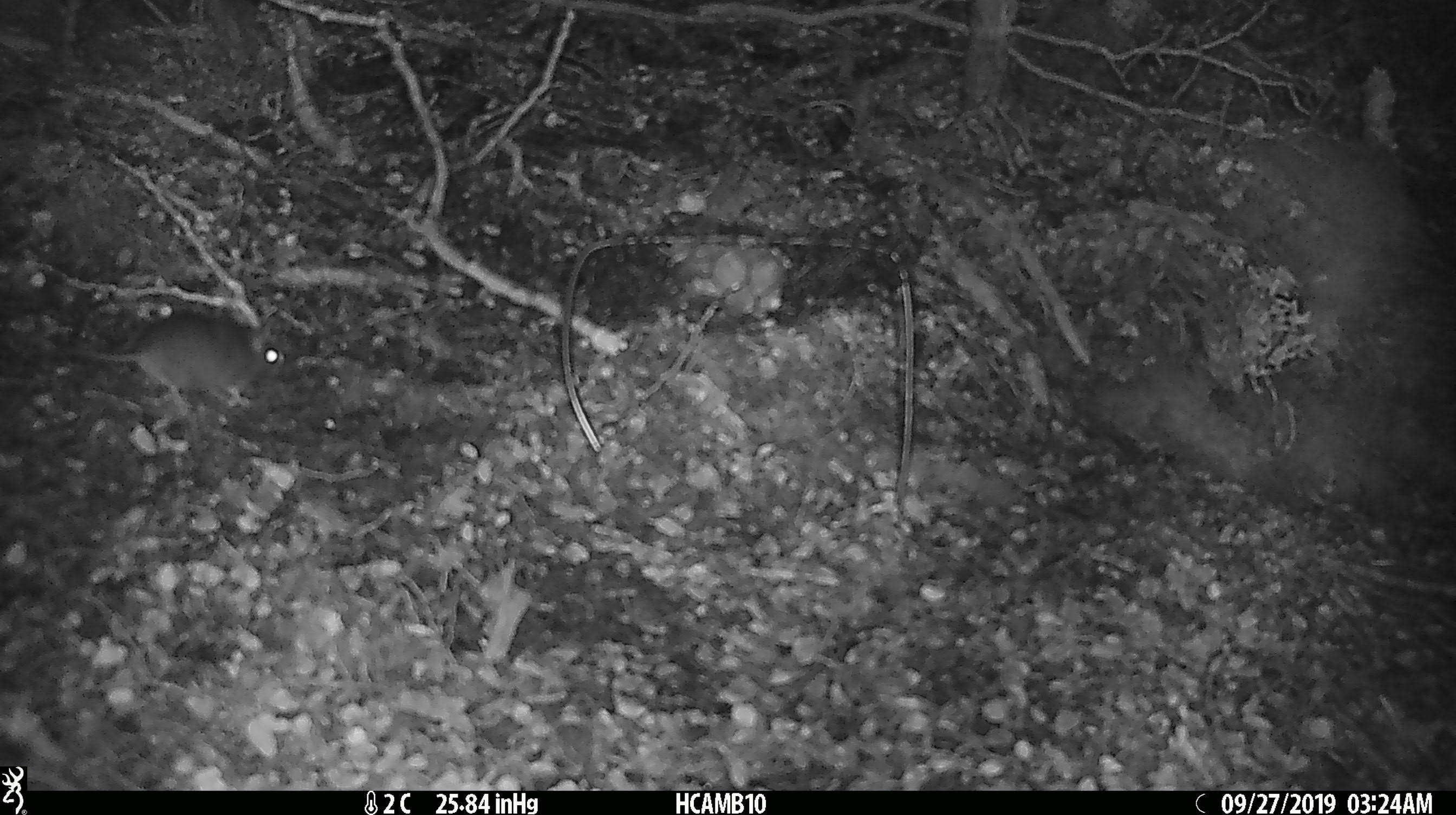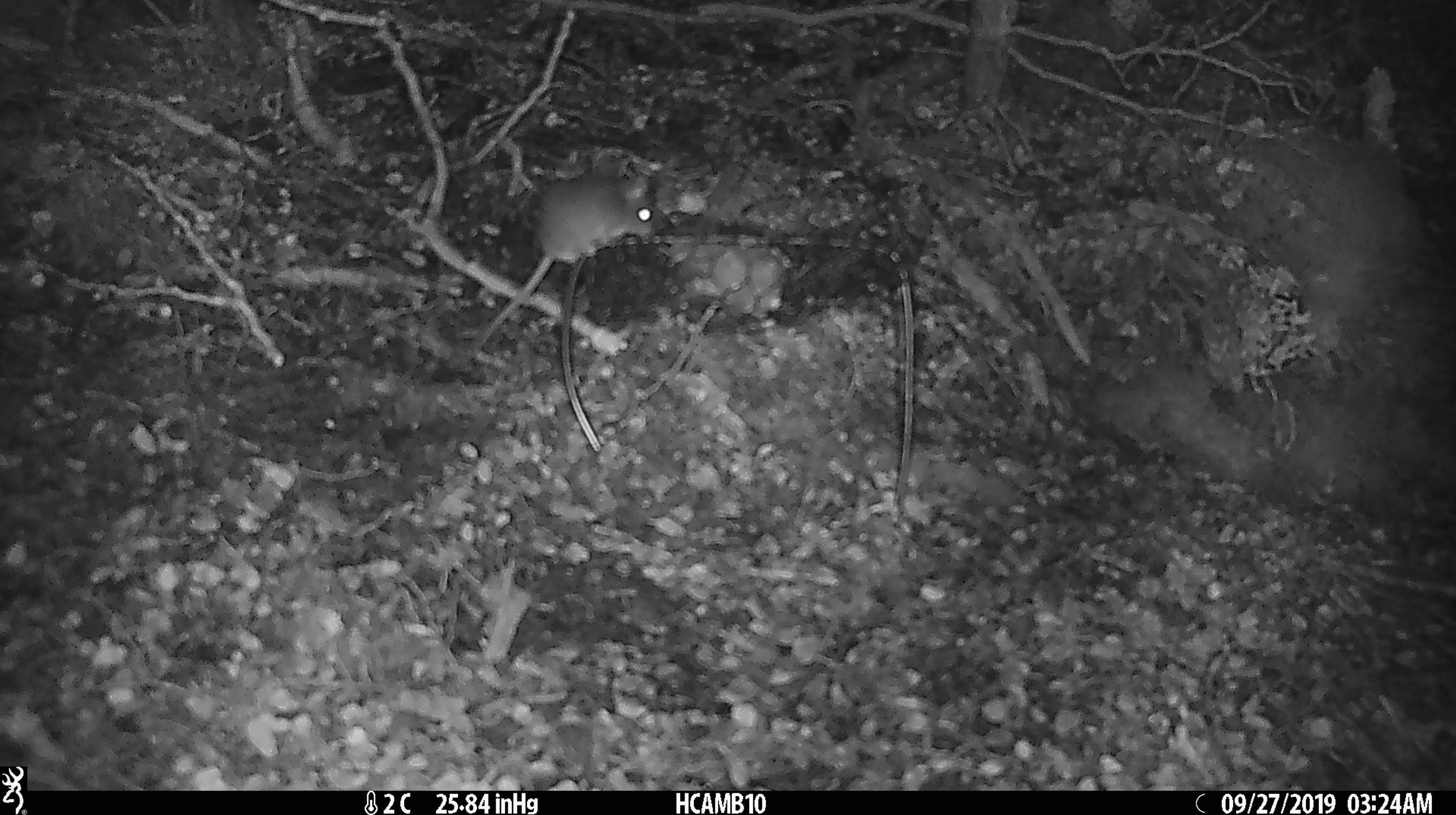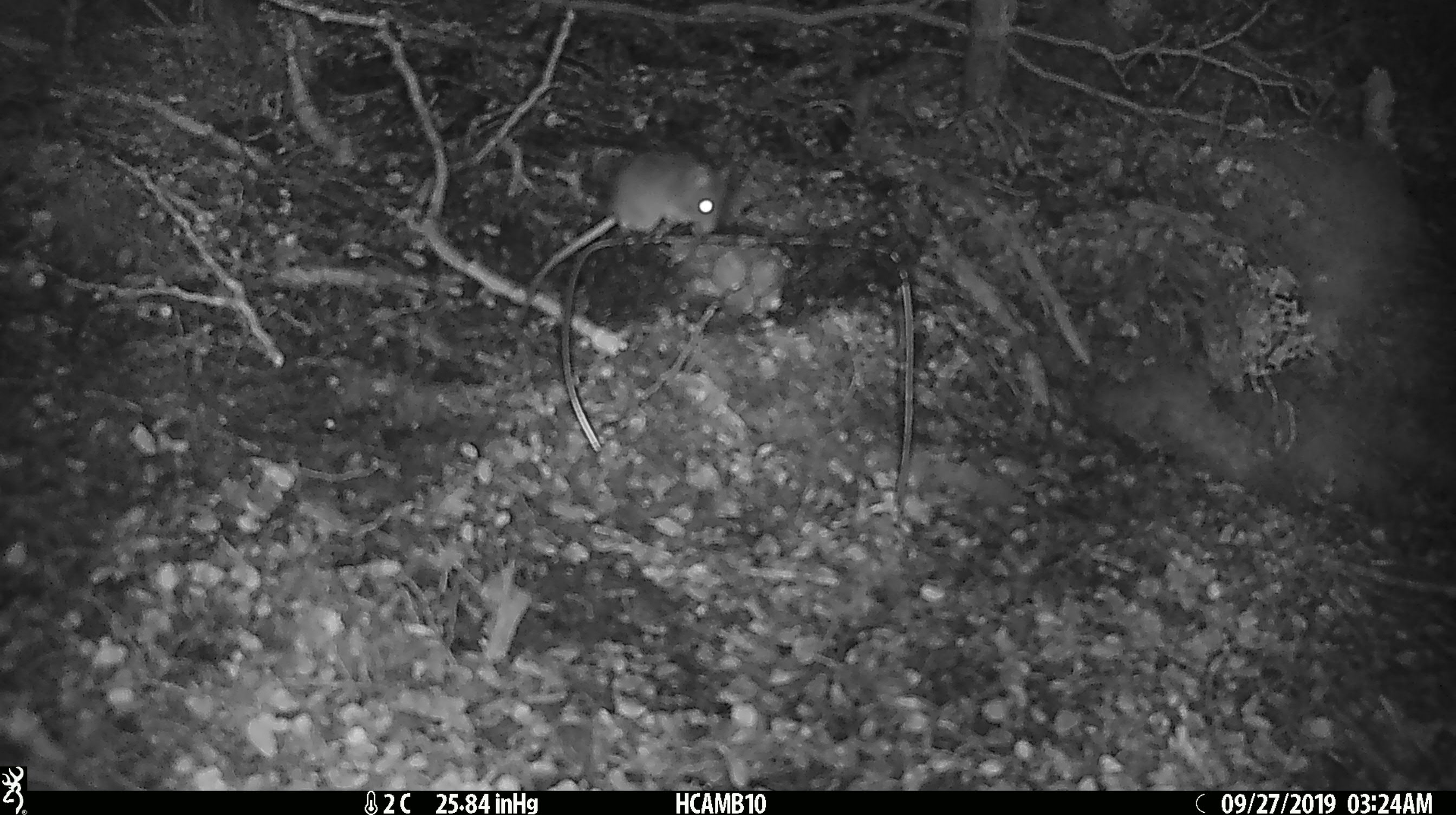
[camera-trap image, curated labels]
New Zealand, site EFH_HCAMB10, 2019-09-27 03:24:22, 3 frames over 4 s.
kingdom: Animalia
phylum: Chordata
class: Mammalia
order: Rodentia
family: Muridae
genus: Mus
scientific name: Mus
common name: mouse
Mouse (Mus).